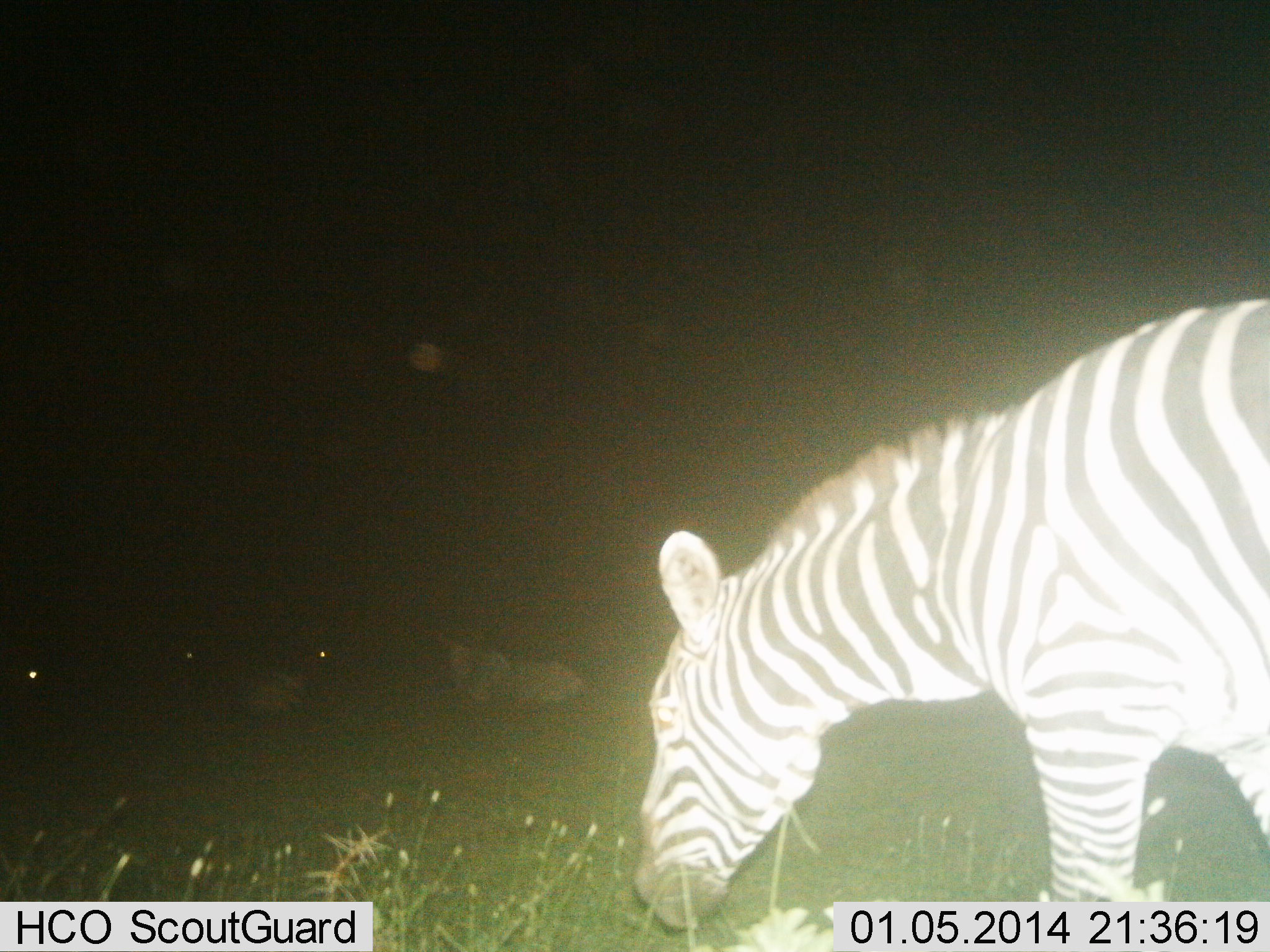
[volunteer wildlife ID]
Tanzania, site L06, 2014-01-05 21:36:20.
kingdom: Animalia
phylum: Chordata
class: Mammalia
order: Perissodactyla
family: Equidae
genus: Equus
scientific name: Equus quagga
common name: plains zebra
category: zebra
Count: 1.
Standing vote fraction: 30%.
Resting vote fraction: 10%.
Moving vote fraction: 0%.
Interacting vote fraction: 0%.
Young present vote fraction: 0%.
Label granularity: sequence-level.